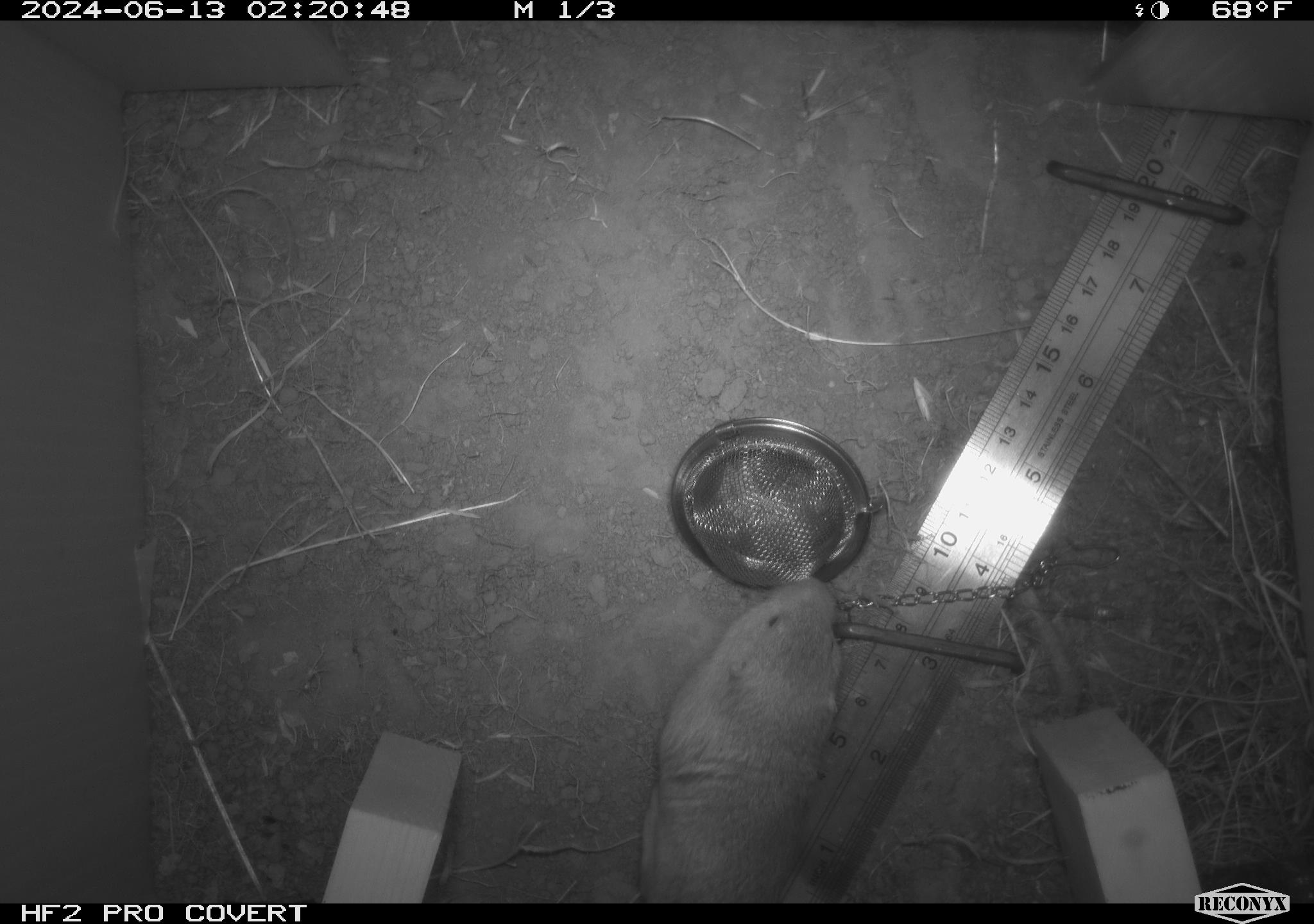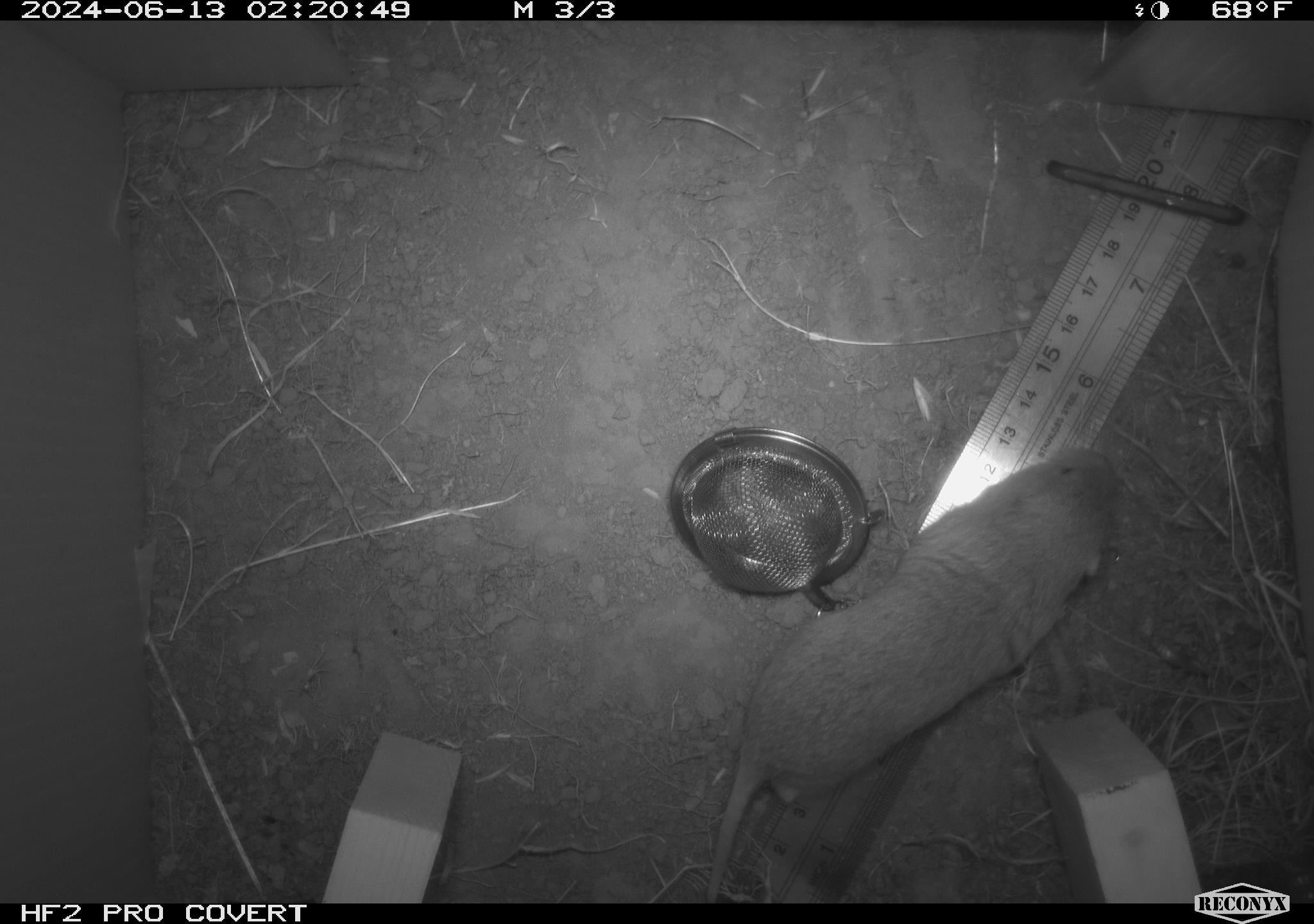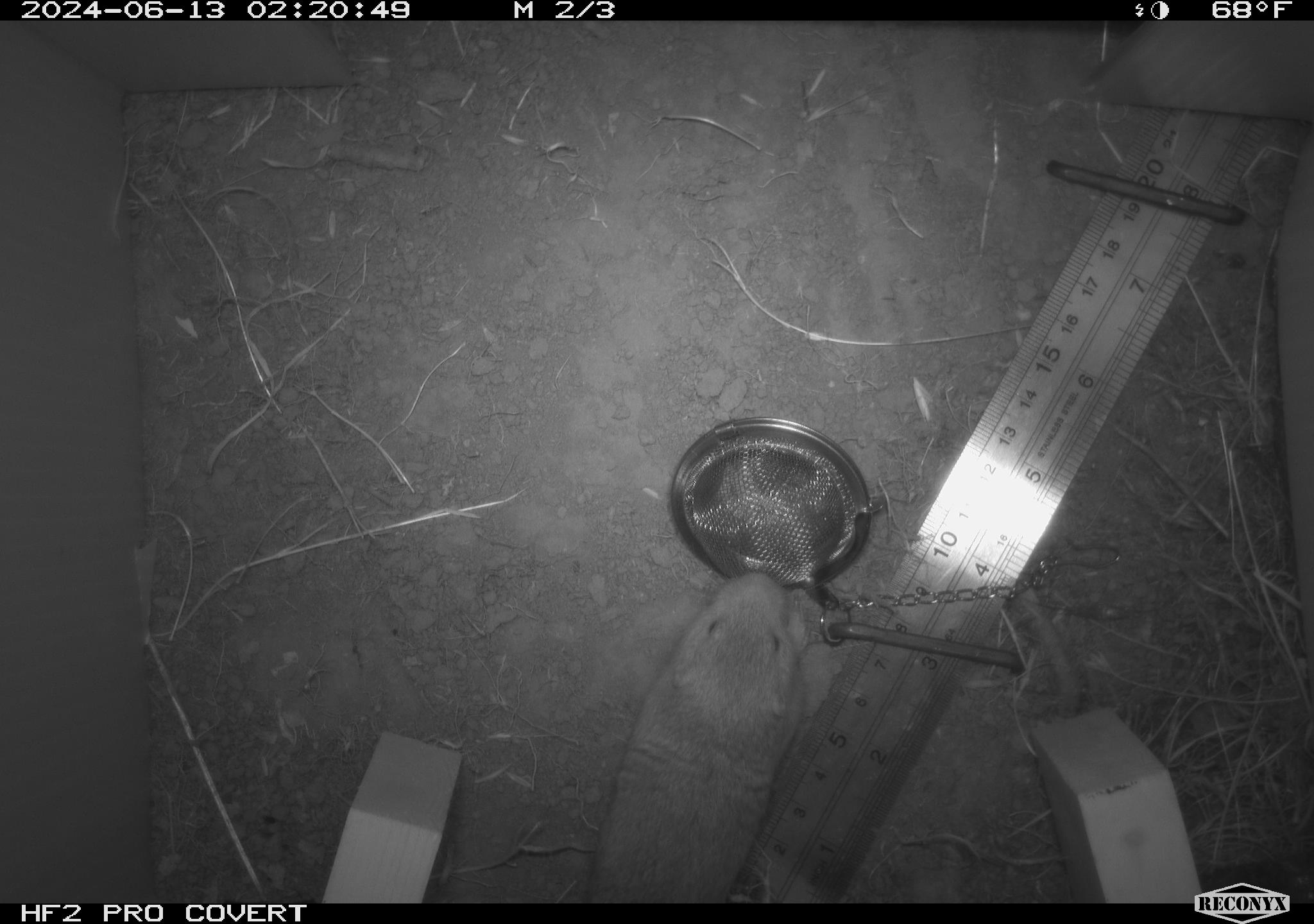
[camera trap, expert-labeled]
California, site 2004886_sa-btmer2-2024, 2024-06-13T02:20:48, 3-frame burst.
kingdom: Animalia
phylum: Chordata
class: Mammalia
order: Rodentia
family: Geomyidae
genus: Thomomys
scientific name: Thomomys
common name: smooth-toothed pocket gophers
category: thomomys species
Thomomys species (smooth-toothed pocket gophers) (Thomomys).